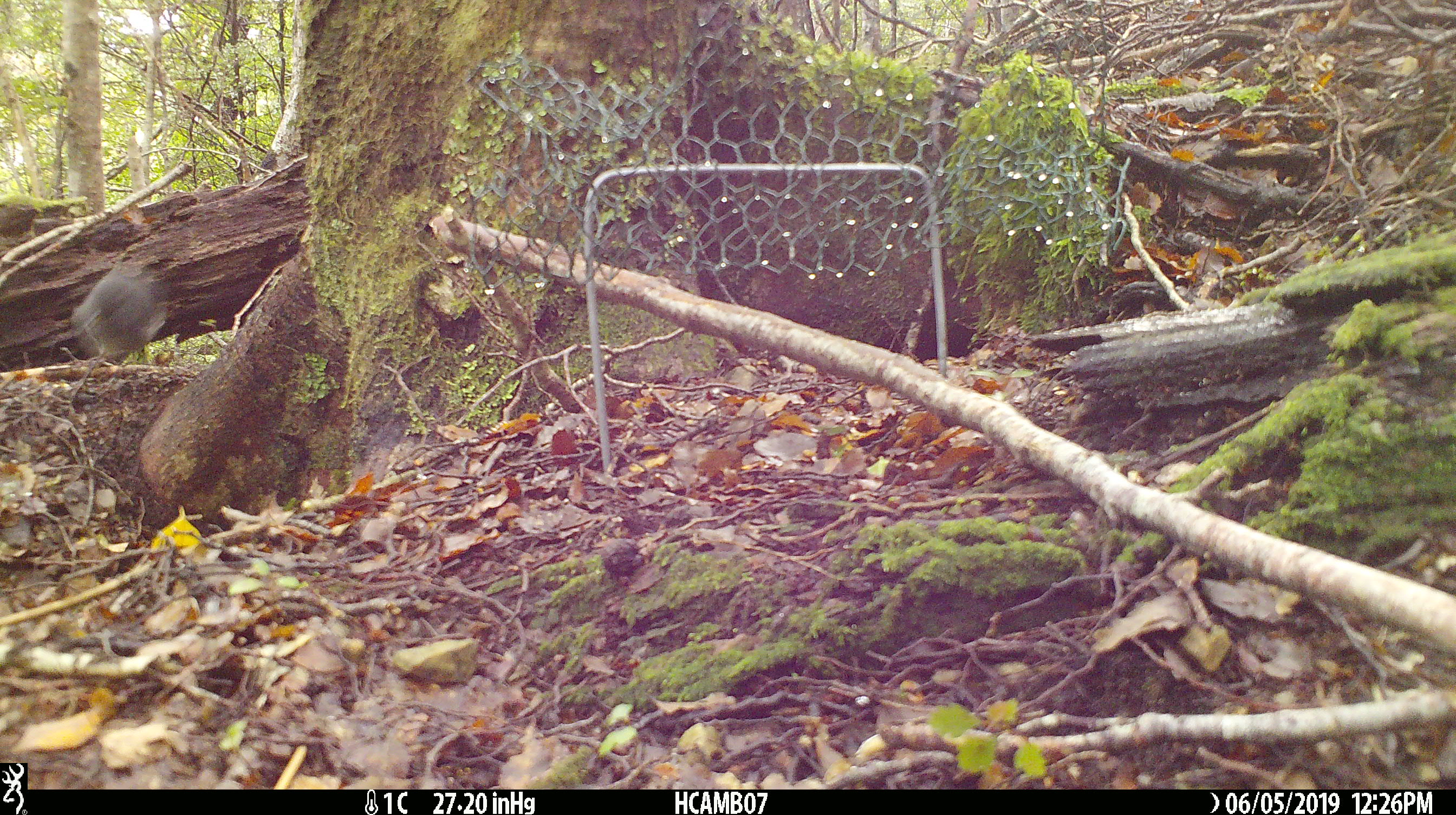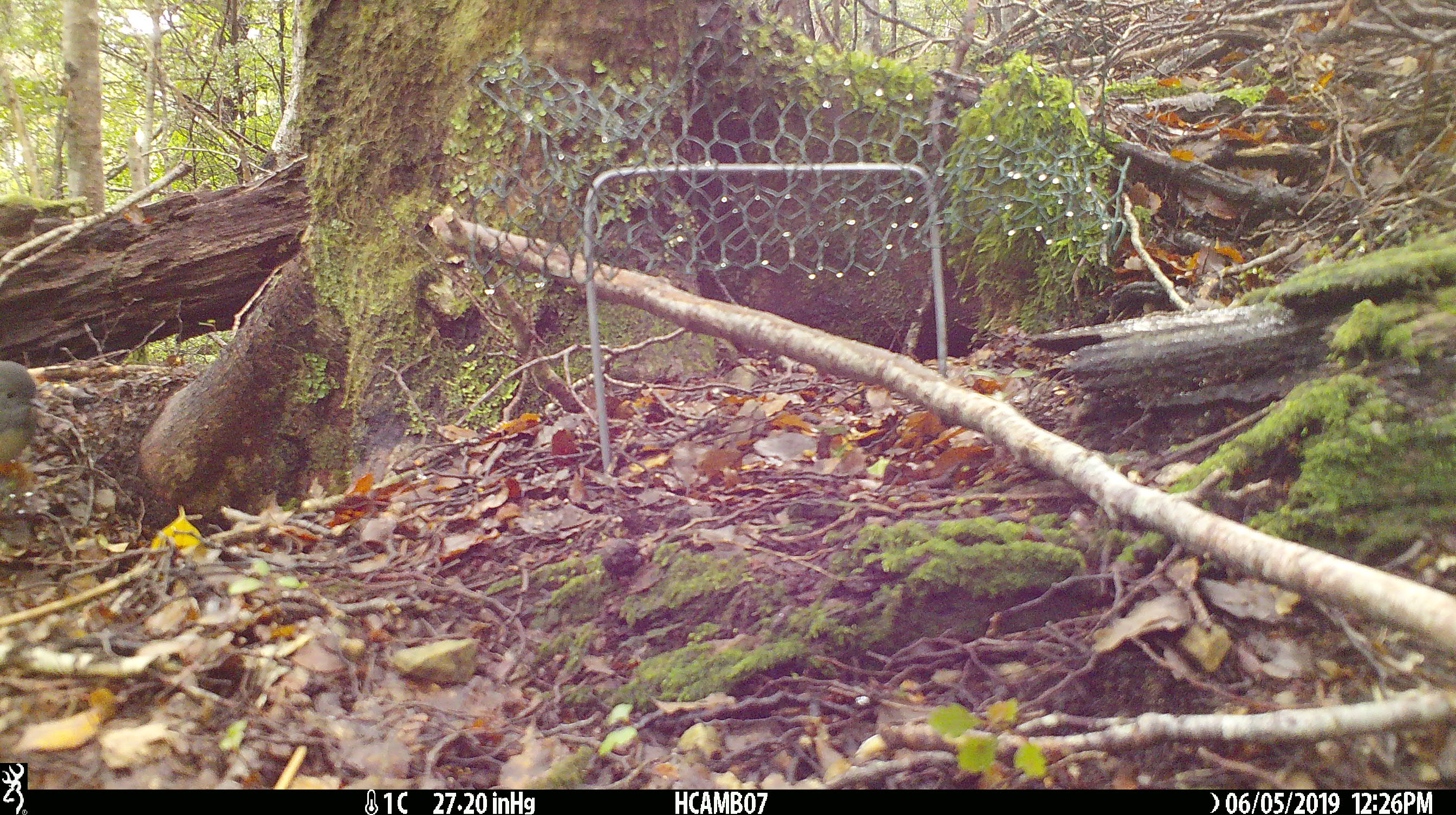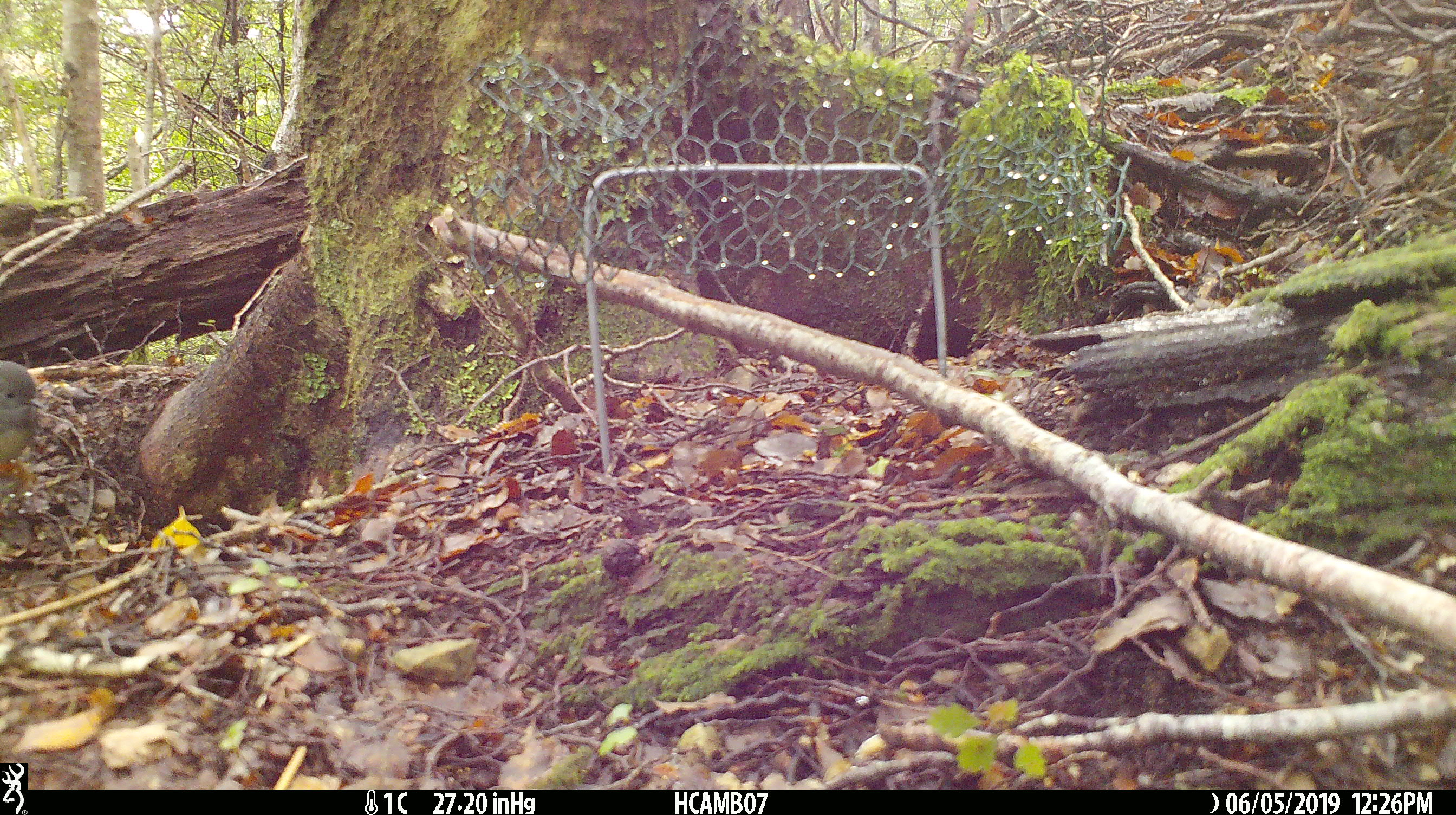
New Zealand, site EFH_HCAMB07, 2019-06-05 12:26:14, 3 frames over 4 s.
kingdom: Animalia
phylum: Chordata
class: Aves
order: Passeriformes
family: Petroicidae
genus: Petroica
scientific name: Petroica australis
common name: new zealand robin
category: robin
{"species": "robin (new zealand robin) (Petroica australis)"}